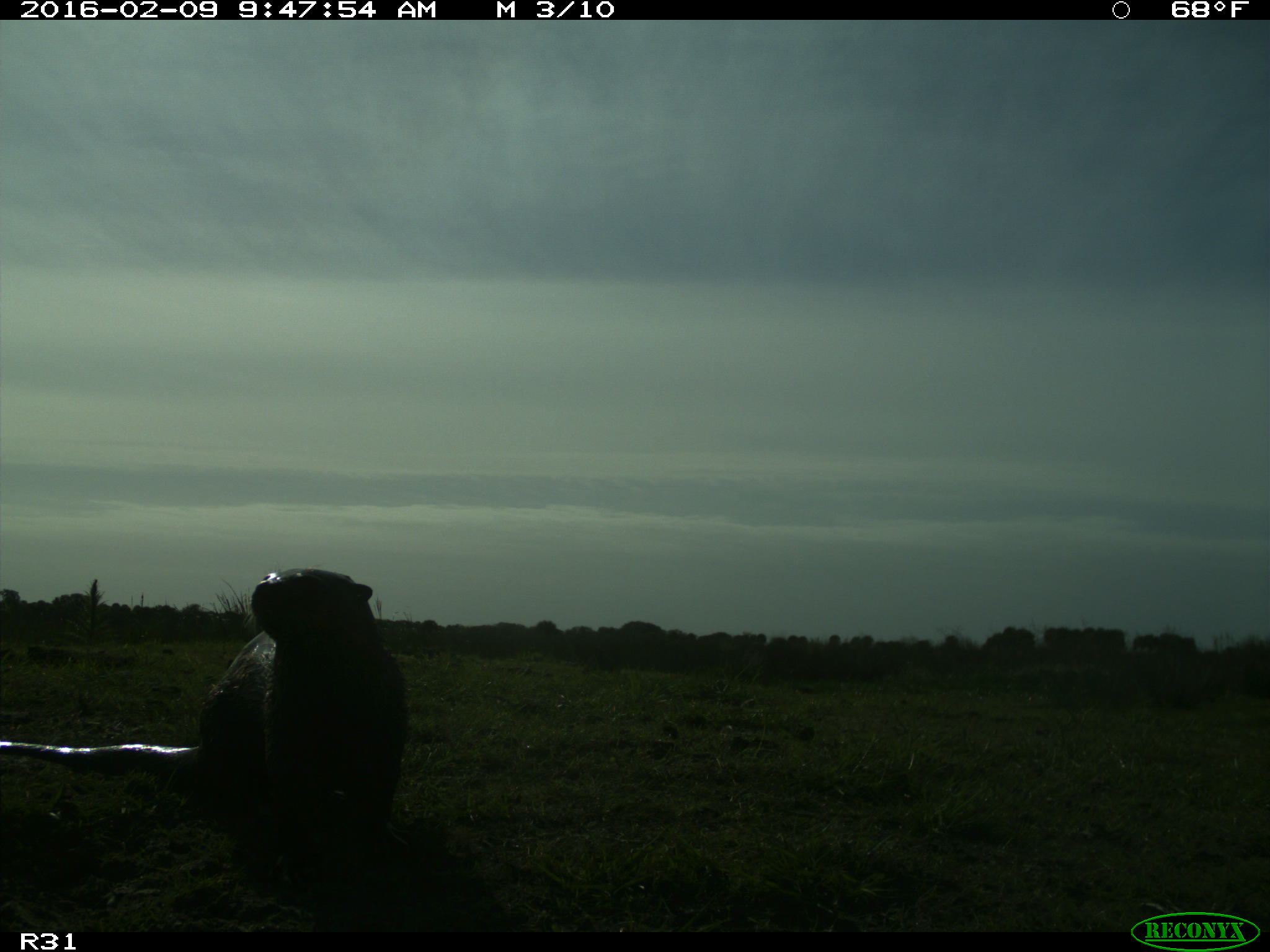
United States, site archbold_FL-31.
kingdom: Animalia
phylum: Chordata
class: Mammalia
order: Carnivora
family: Mustelidae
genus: Lontra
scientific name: Lontra canadensis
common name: north american river otter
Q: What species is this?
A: Lontra canadensis (north american river otter).